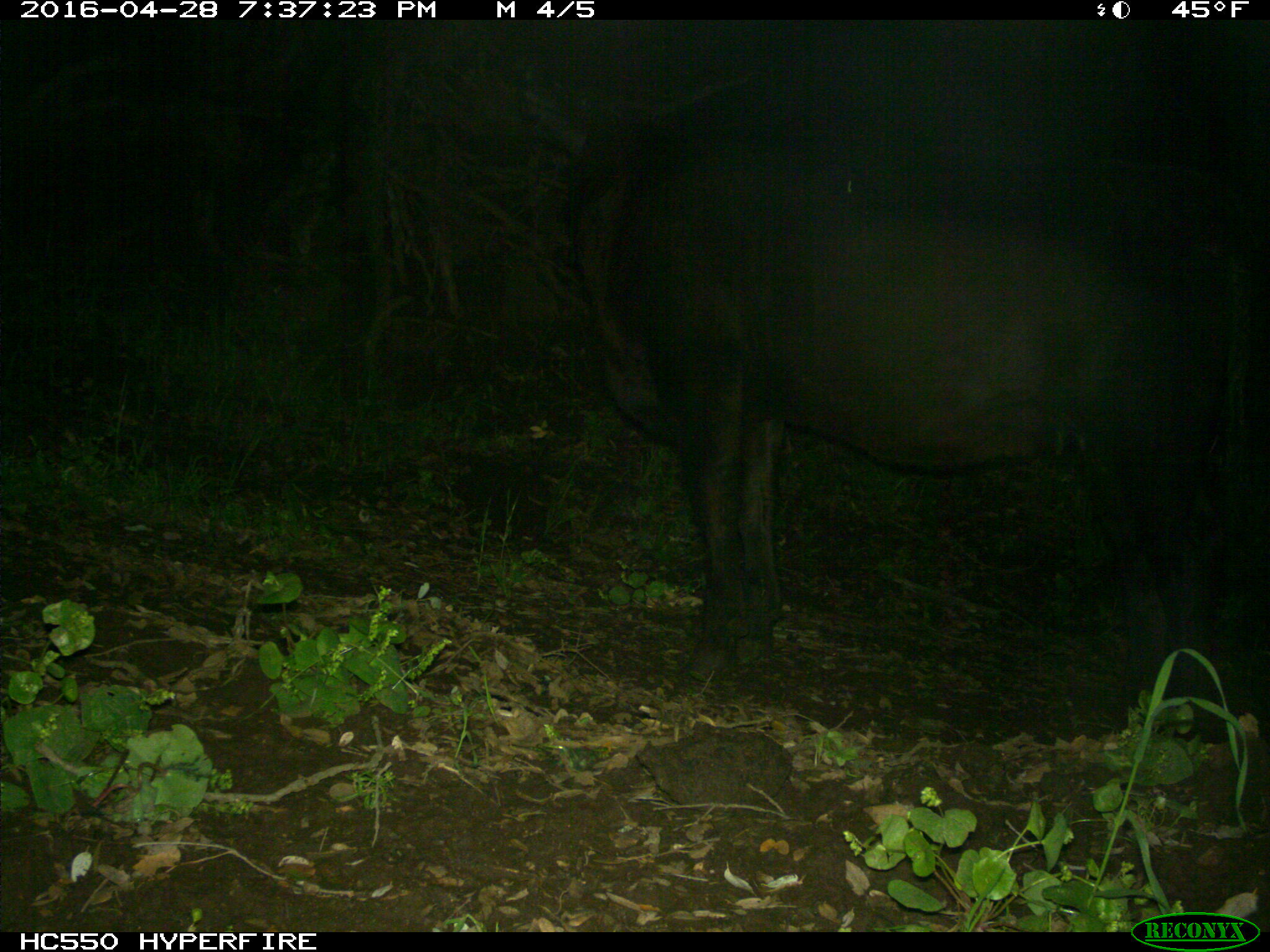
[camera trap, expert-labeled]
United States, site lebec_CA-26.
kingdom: Animalia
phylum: Chordata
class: Mammalia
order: Artiodactyla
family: Bovidae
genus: Bos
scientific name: Bos taurus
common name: domestic cow